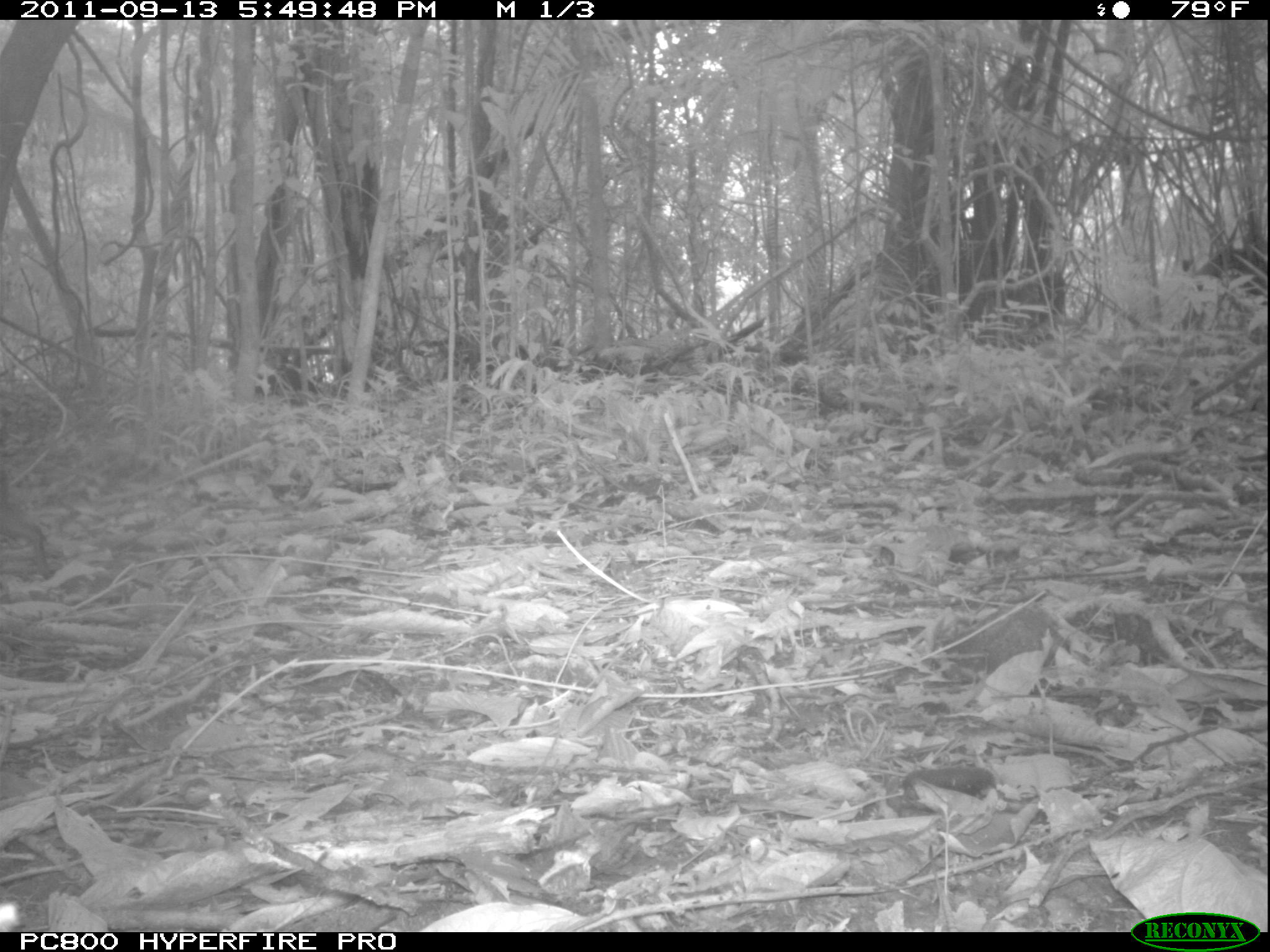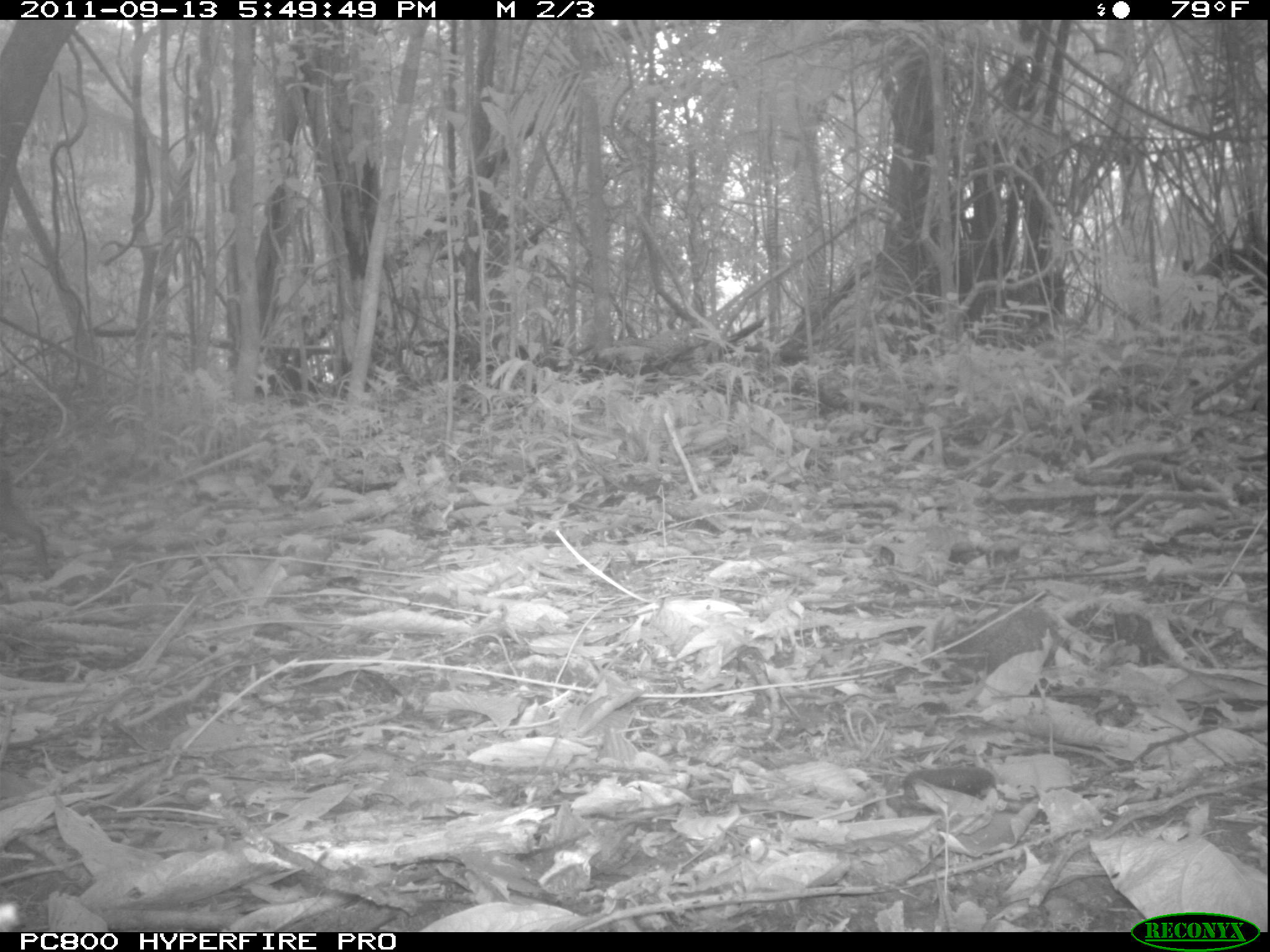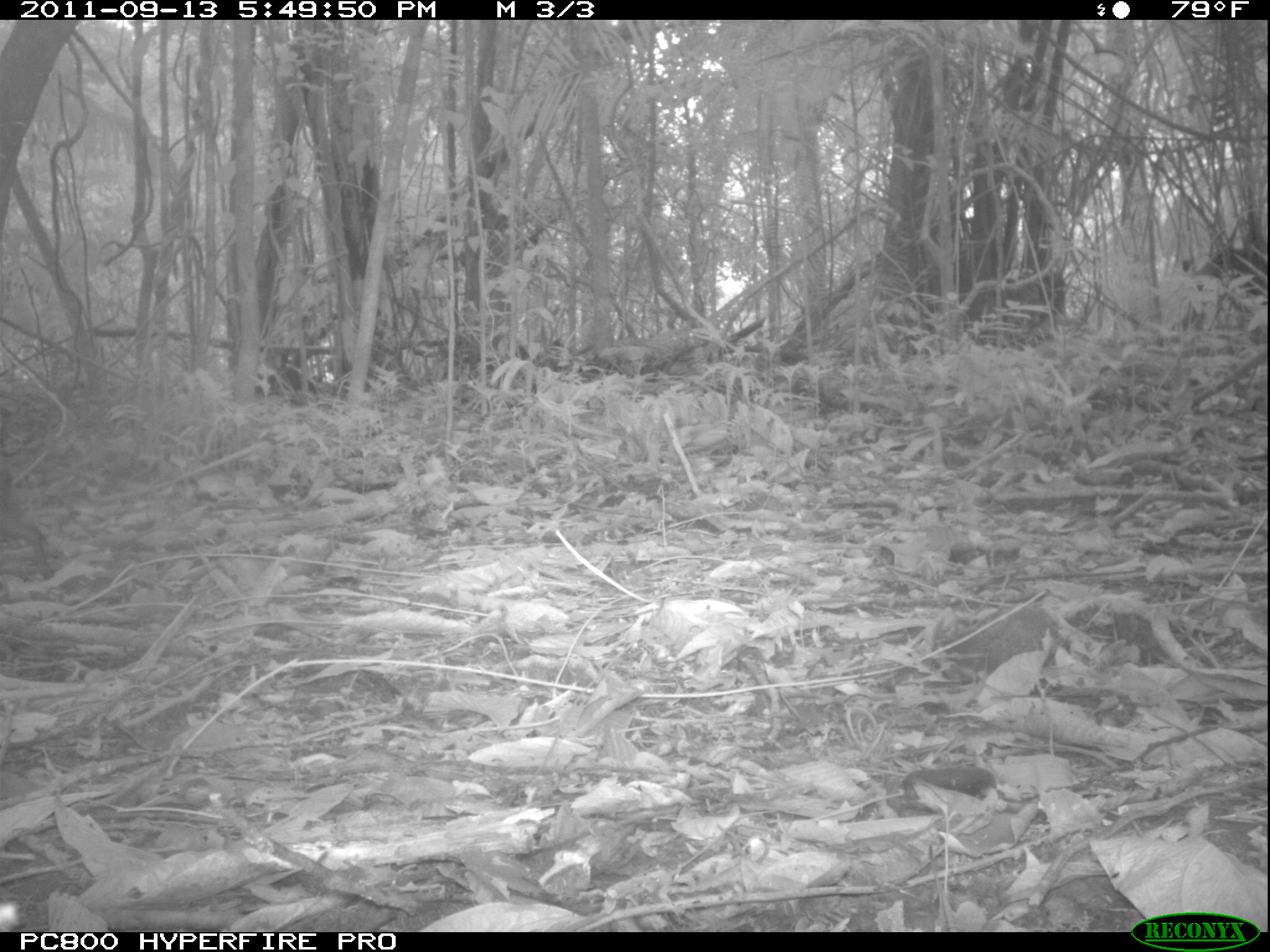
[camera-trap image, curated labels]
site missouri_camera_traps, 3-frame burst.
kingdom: Animalia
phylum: Chordata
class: Mammalia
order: Rodentia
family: Dasyproctidae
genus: Dasyprocta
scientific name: Dasyprocta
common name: agouti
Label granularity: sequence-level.